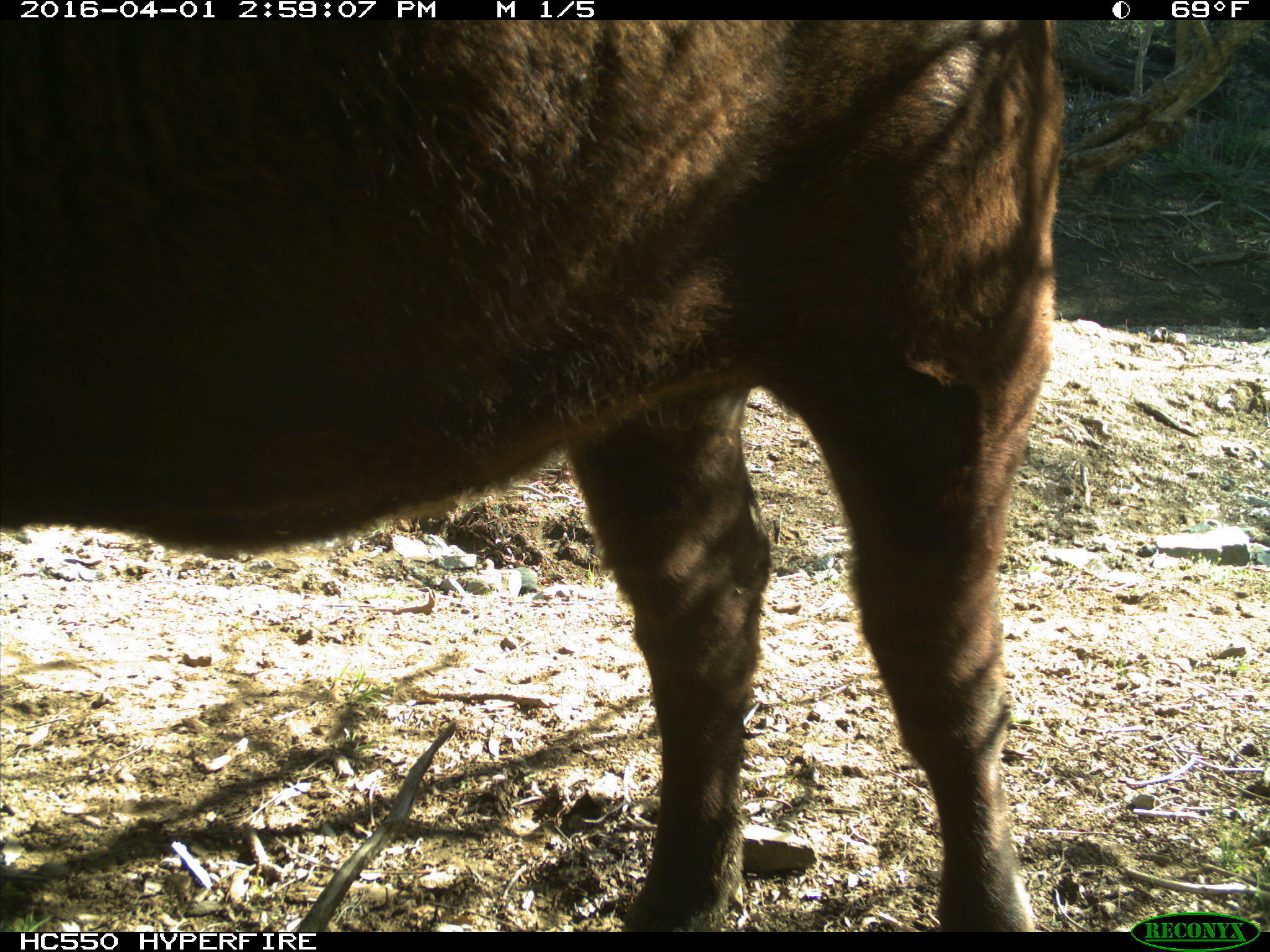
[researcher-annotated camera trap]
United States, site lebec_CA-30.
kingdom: Animalia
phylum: Chordata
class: Mammalia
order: Artiodactyla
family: Bovidae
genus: Bos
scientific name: Bos taurus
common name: domestic cow